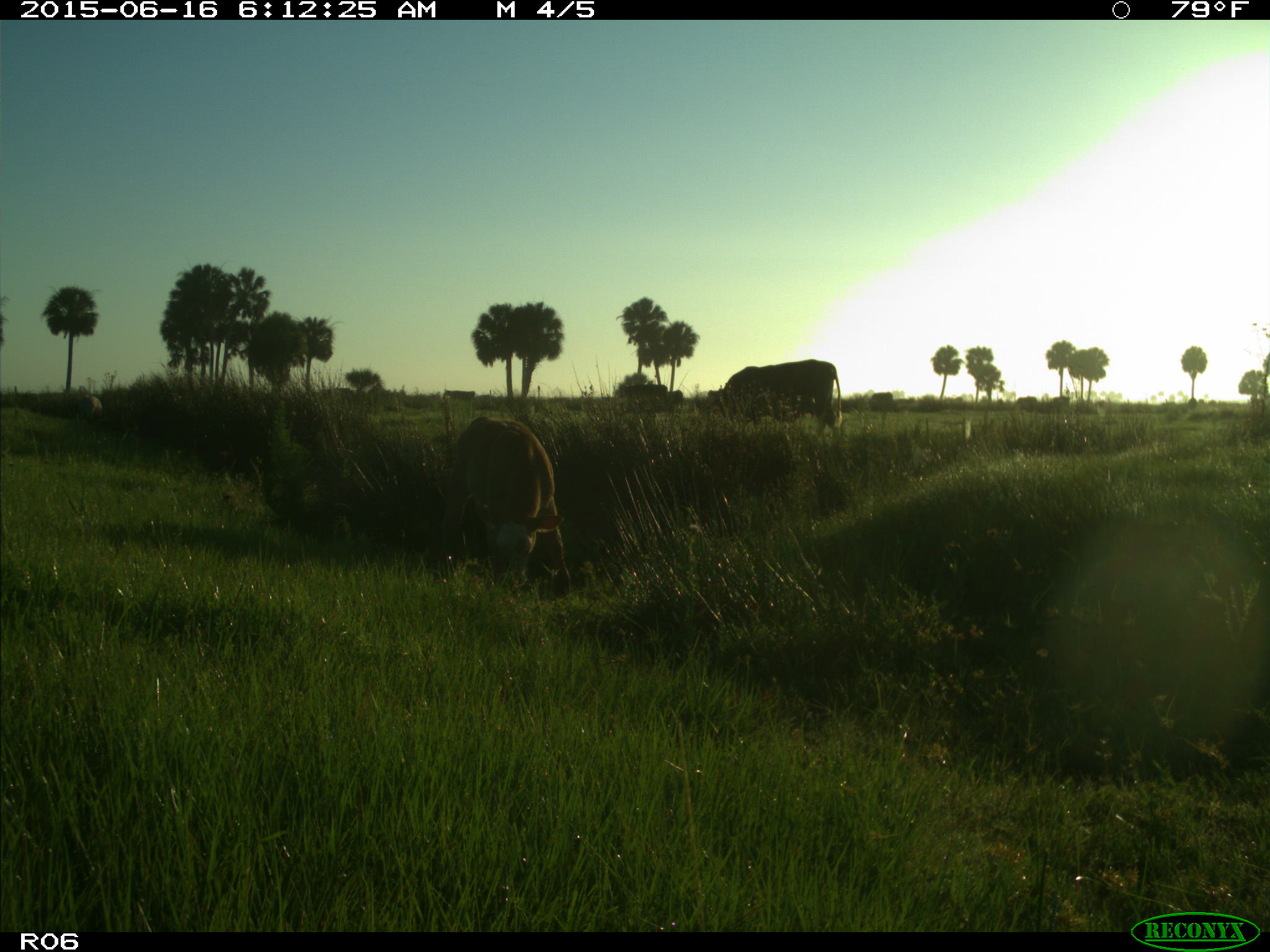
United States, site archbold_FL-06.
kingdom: Animalia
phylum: Chordata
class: Mammalia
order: Artiodactyla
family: Bovidae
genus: Bos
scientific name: Bos taurus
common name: domestic cow